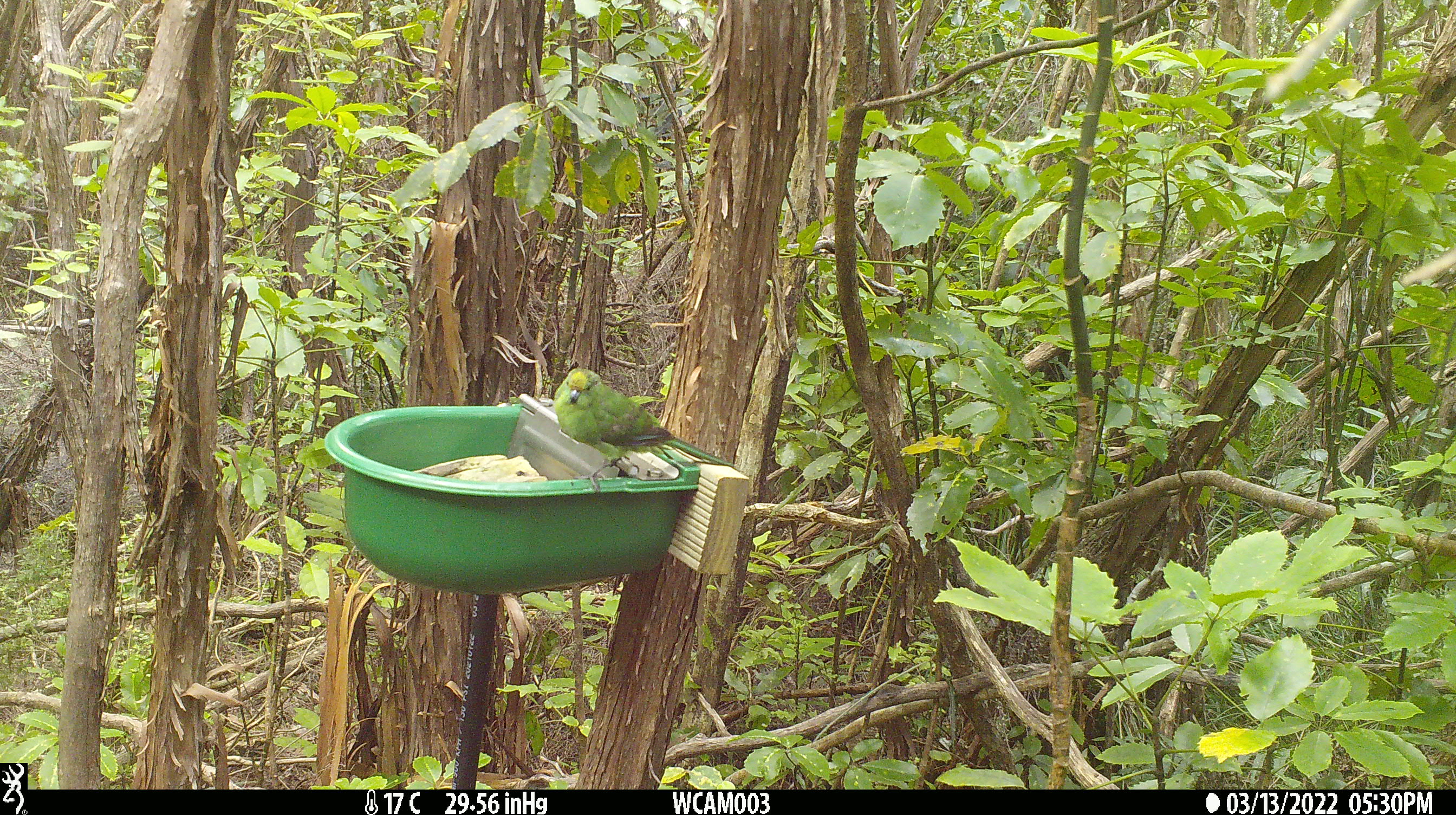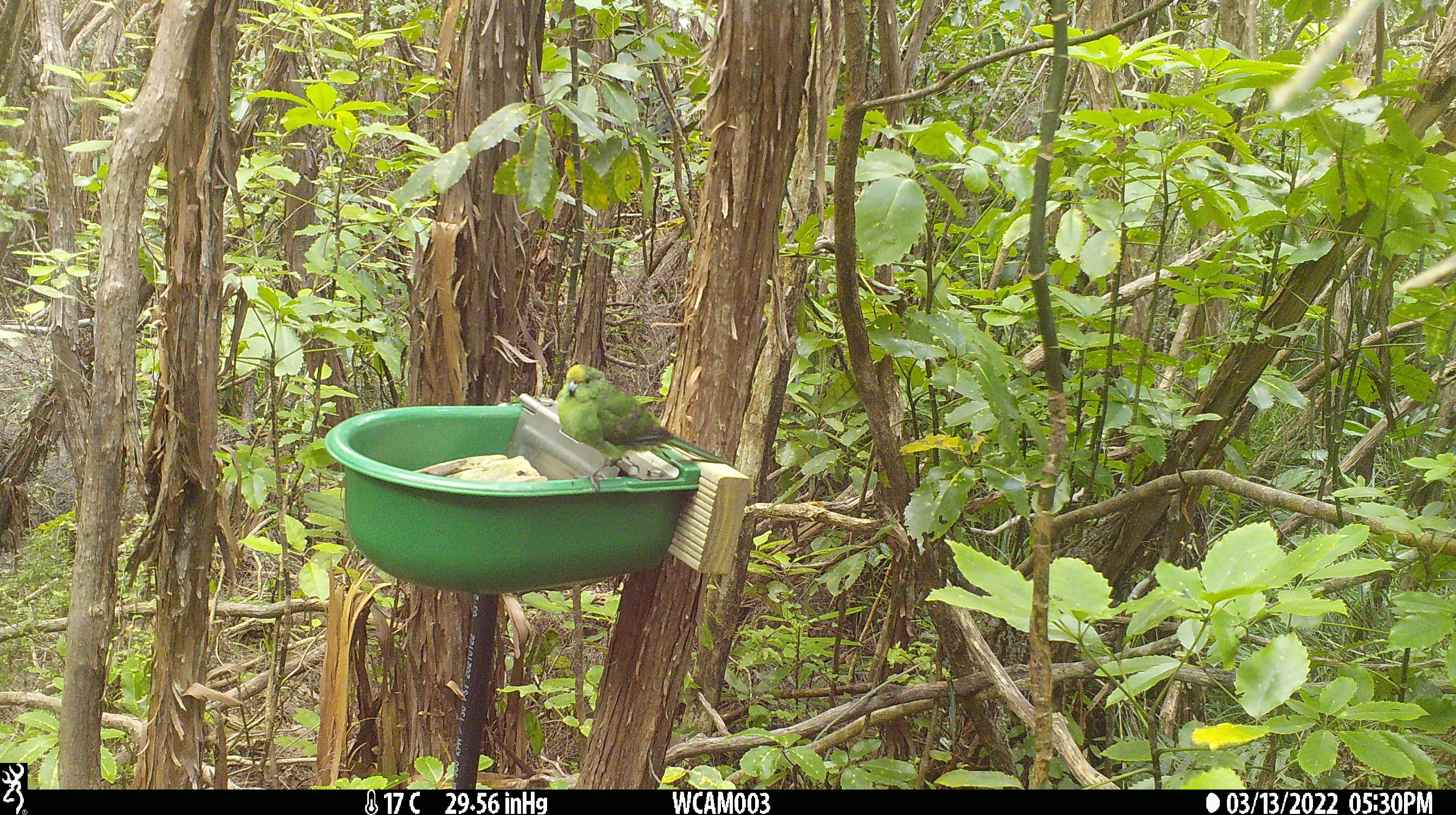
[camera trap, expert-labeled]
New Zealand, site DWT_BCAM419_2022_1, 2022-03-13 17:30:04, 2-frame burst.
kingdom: Animalia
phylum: Chordata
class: Aves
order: Psittaciformes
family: Psittaculidae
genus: Cyanoramphus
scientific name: Cyanoramphus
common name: parakeet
Parakeet (Cyanoramphus).